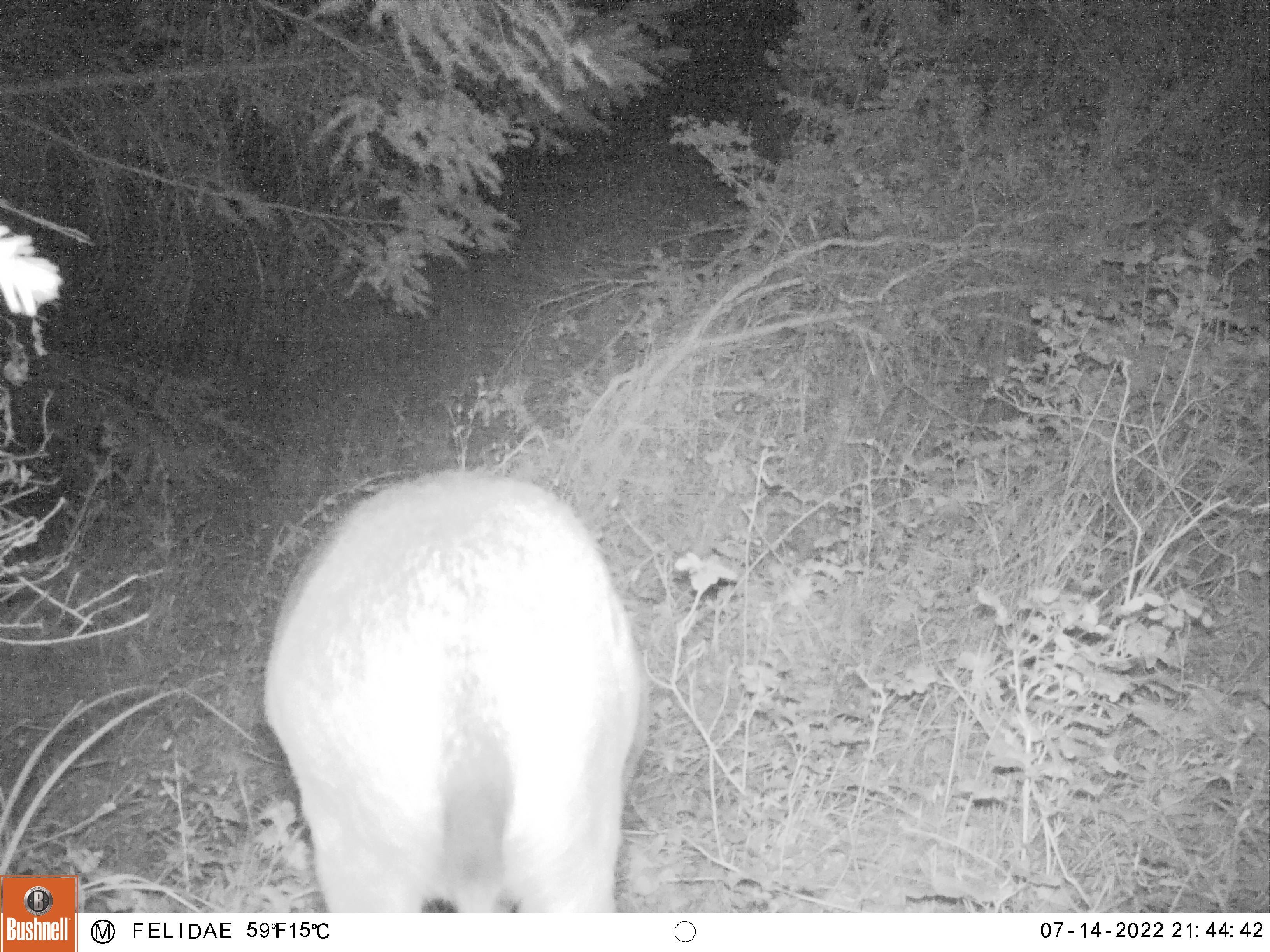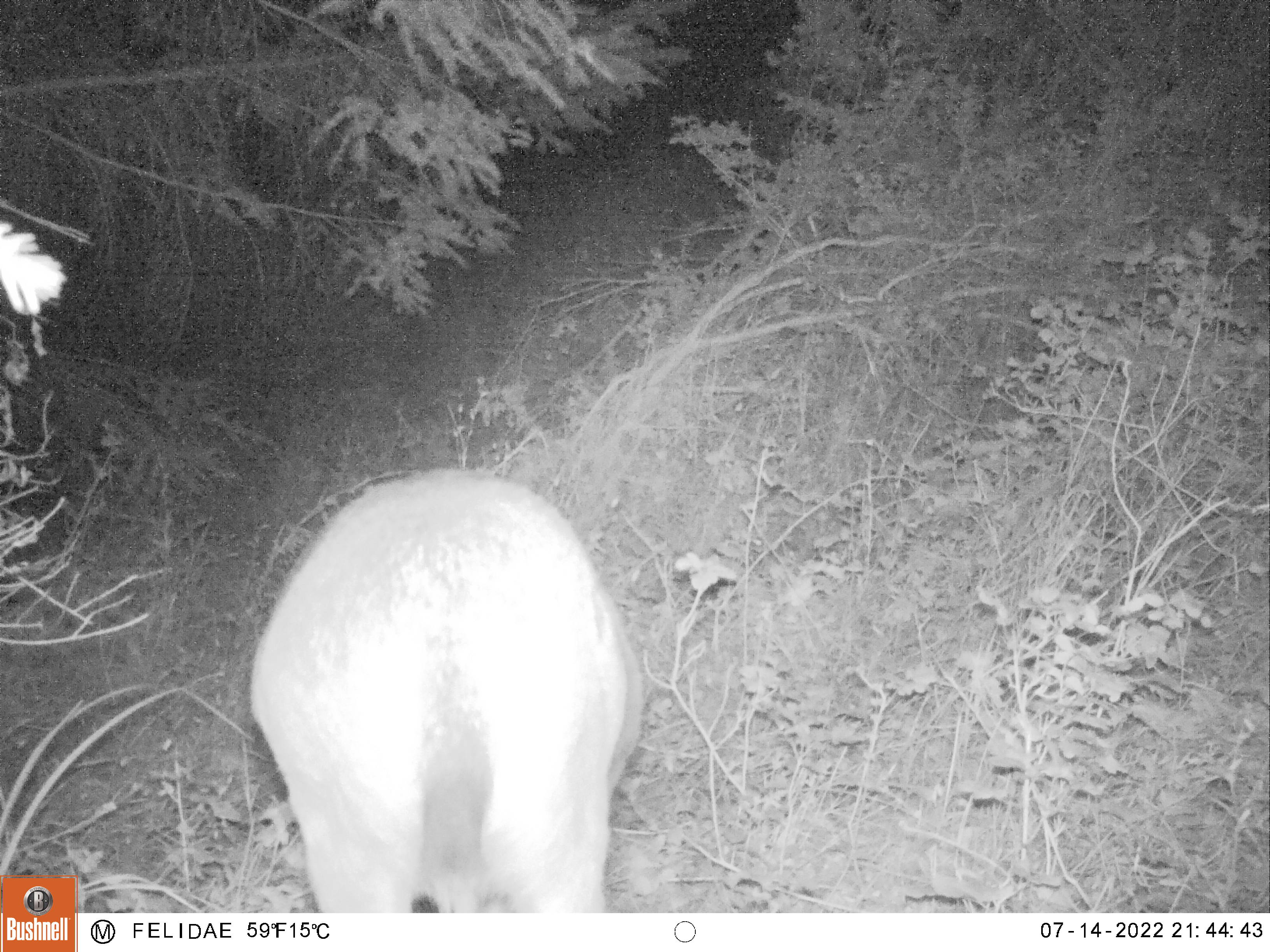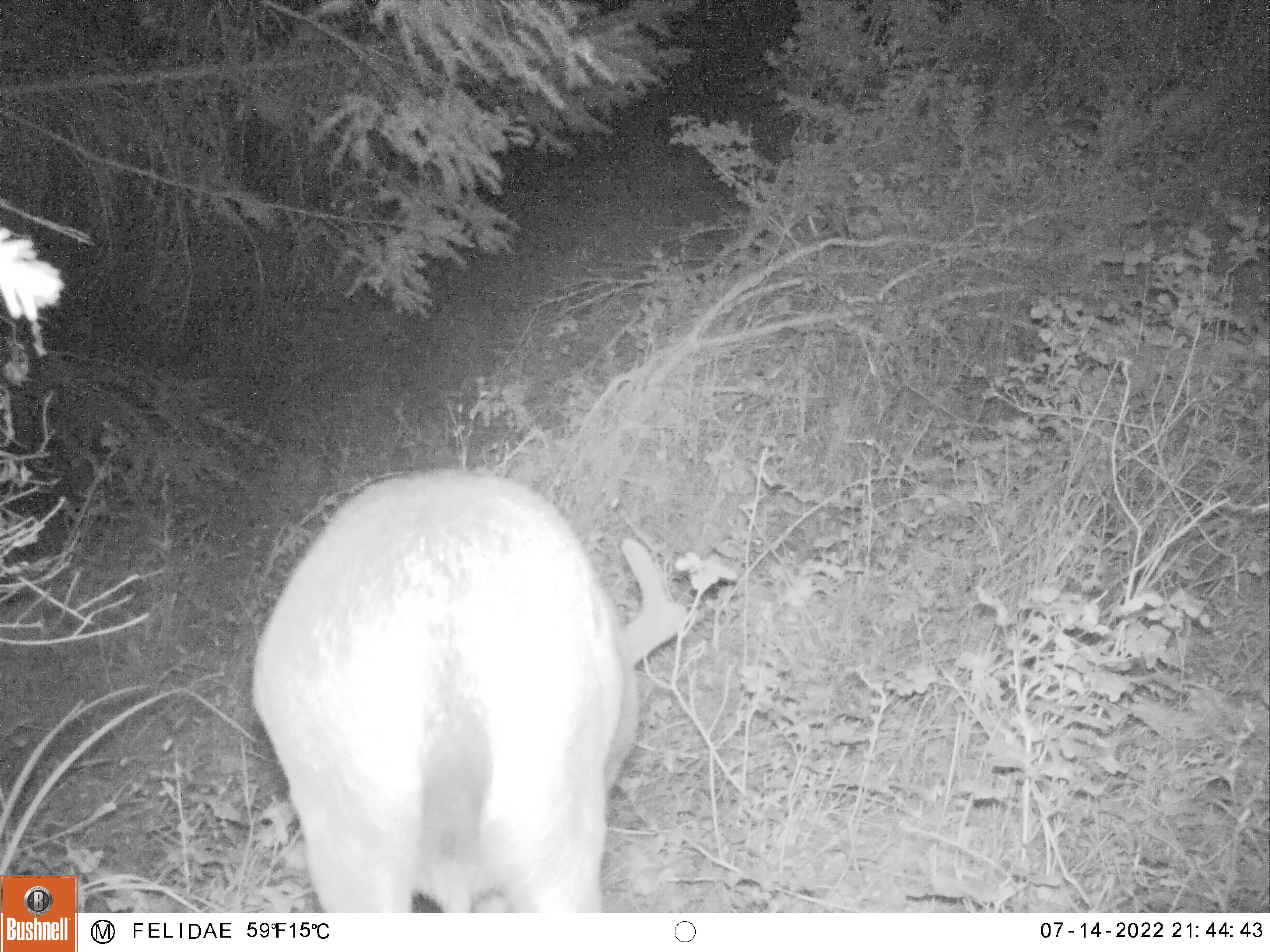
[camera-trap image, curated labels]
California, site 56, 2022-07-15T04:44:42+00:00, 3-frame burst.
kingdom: Animalia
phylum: Chordata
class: Mammalia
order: Artiodactyla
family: Cervidae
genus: Odocoileus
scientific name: Odocoileus hemionus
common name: mule deer